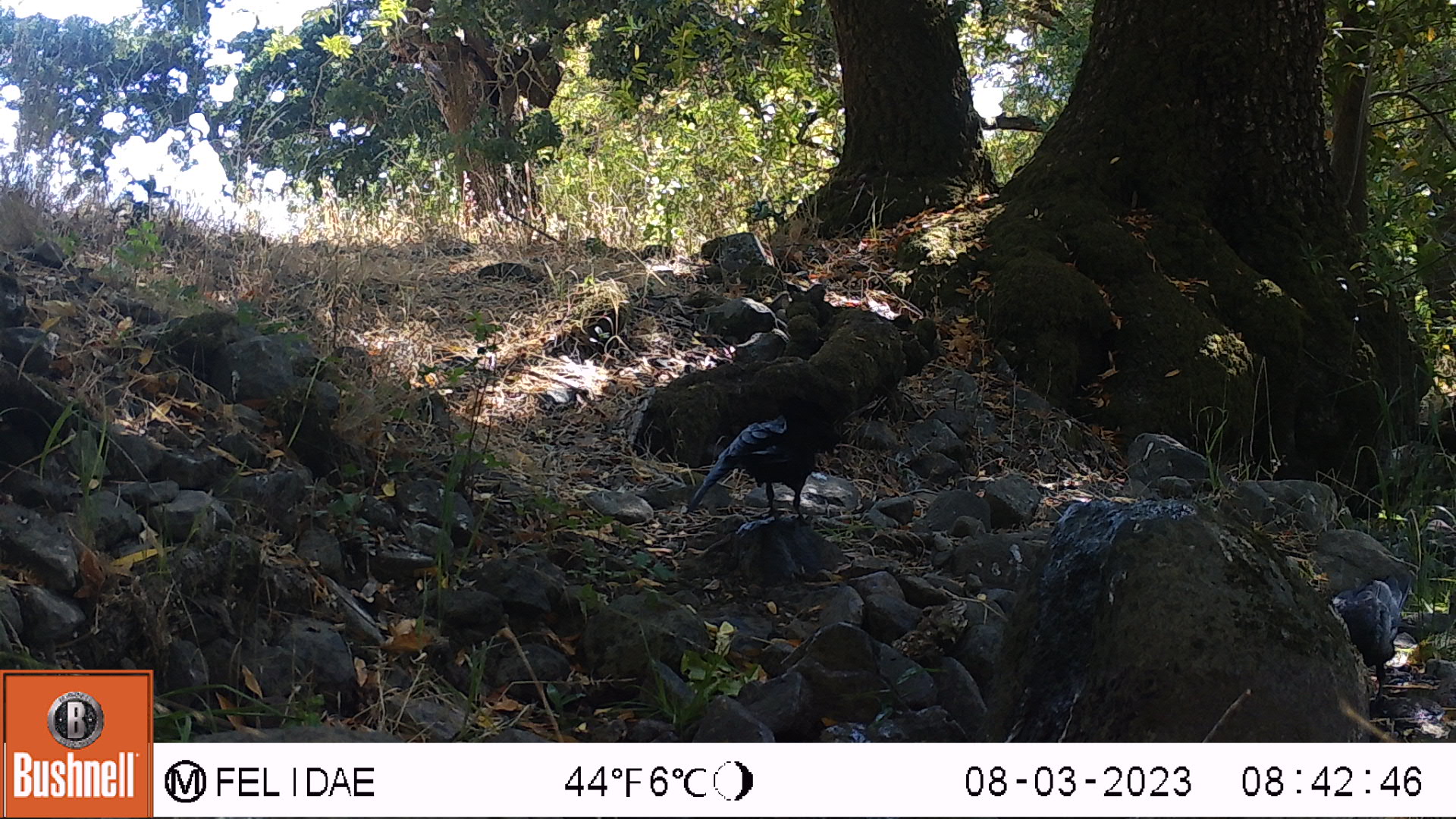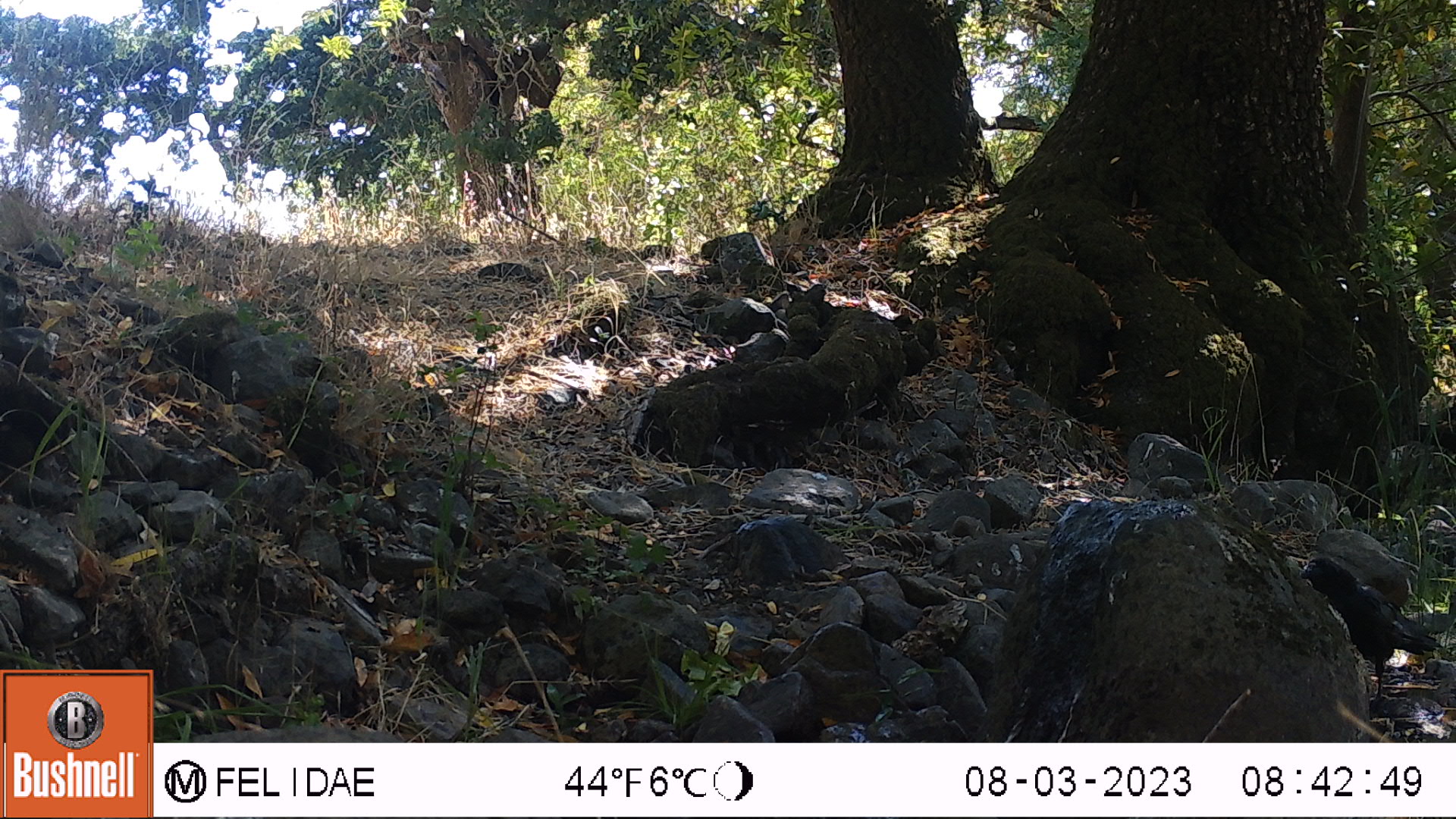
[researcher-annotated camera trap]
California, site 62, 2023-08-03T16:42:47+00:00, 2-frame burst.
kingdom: Animalia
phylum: Chordata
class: Aves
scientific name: Aves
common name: bird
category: unknown bird